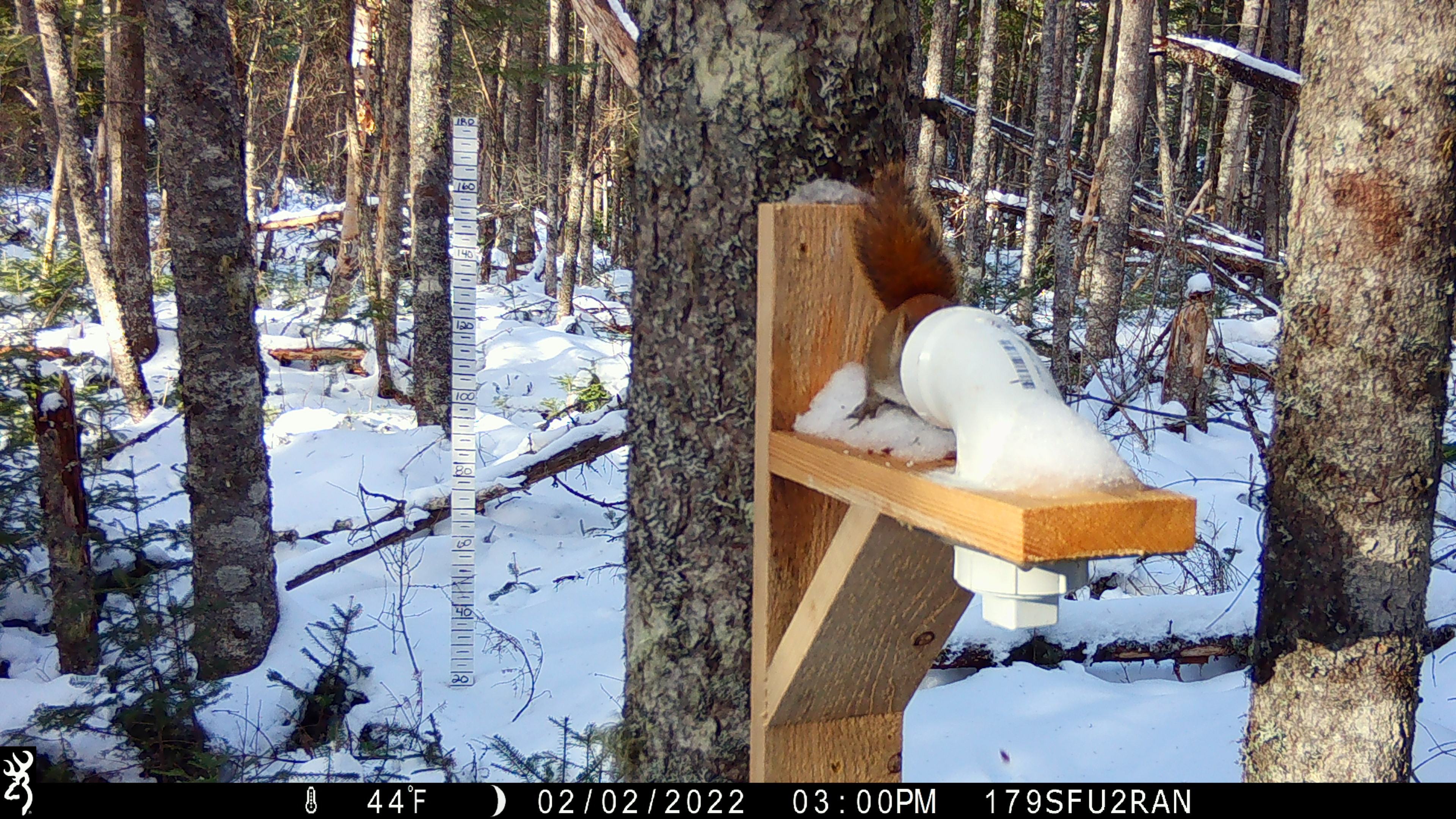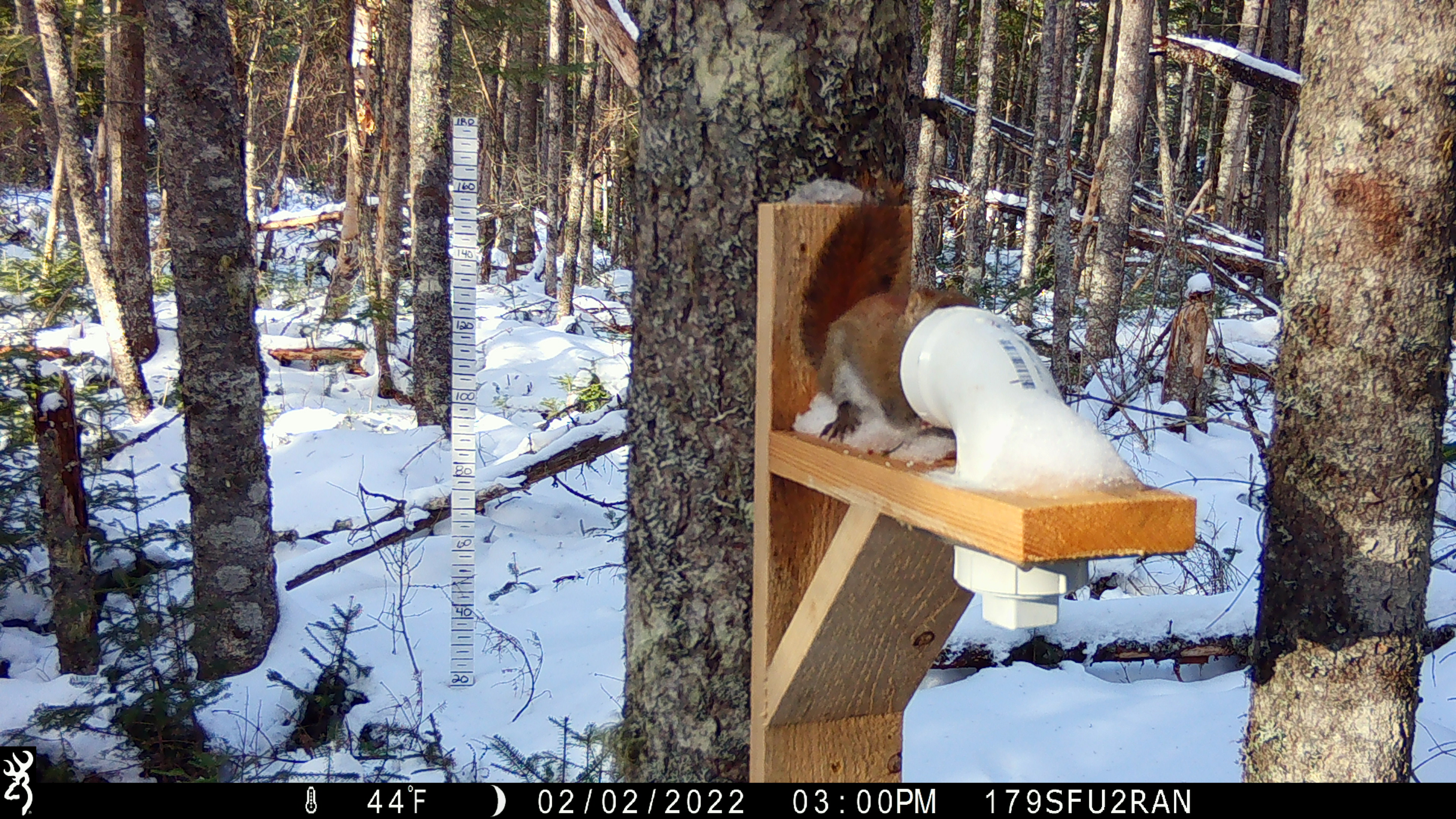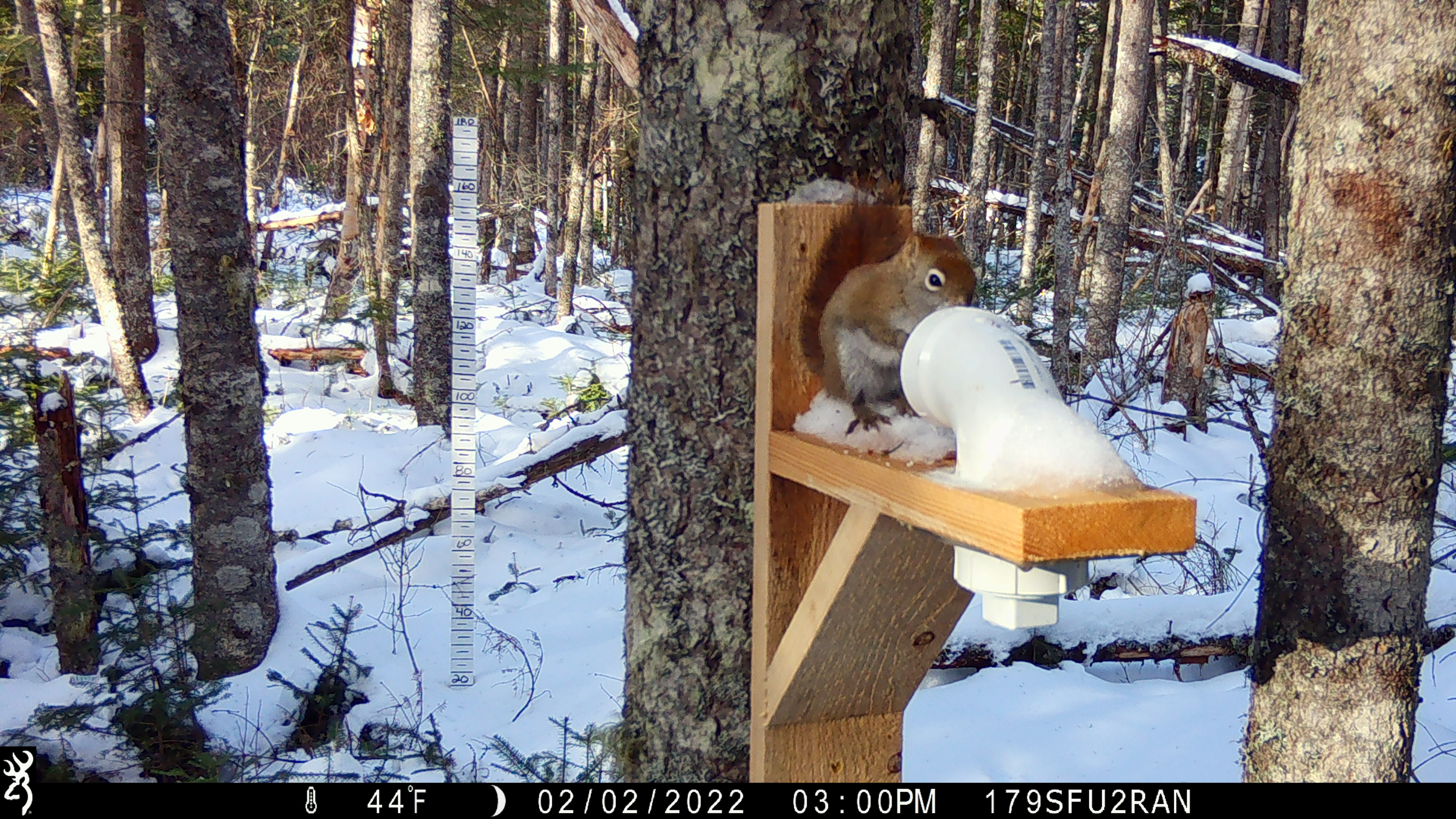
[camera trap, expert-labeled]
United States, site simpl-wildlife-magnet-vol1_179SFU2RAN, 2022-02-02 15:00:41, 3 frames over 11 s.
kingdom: Animalia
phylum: Chordata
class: Mammalia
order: Rodentia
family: Sciuridae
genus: Tamiasciurus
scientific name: Tamiasciurus hudsonicus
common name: red squirrel